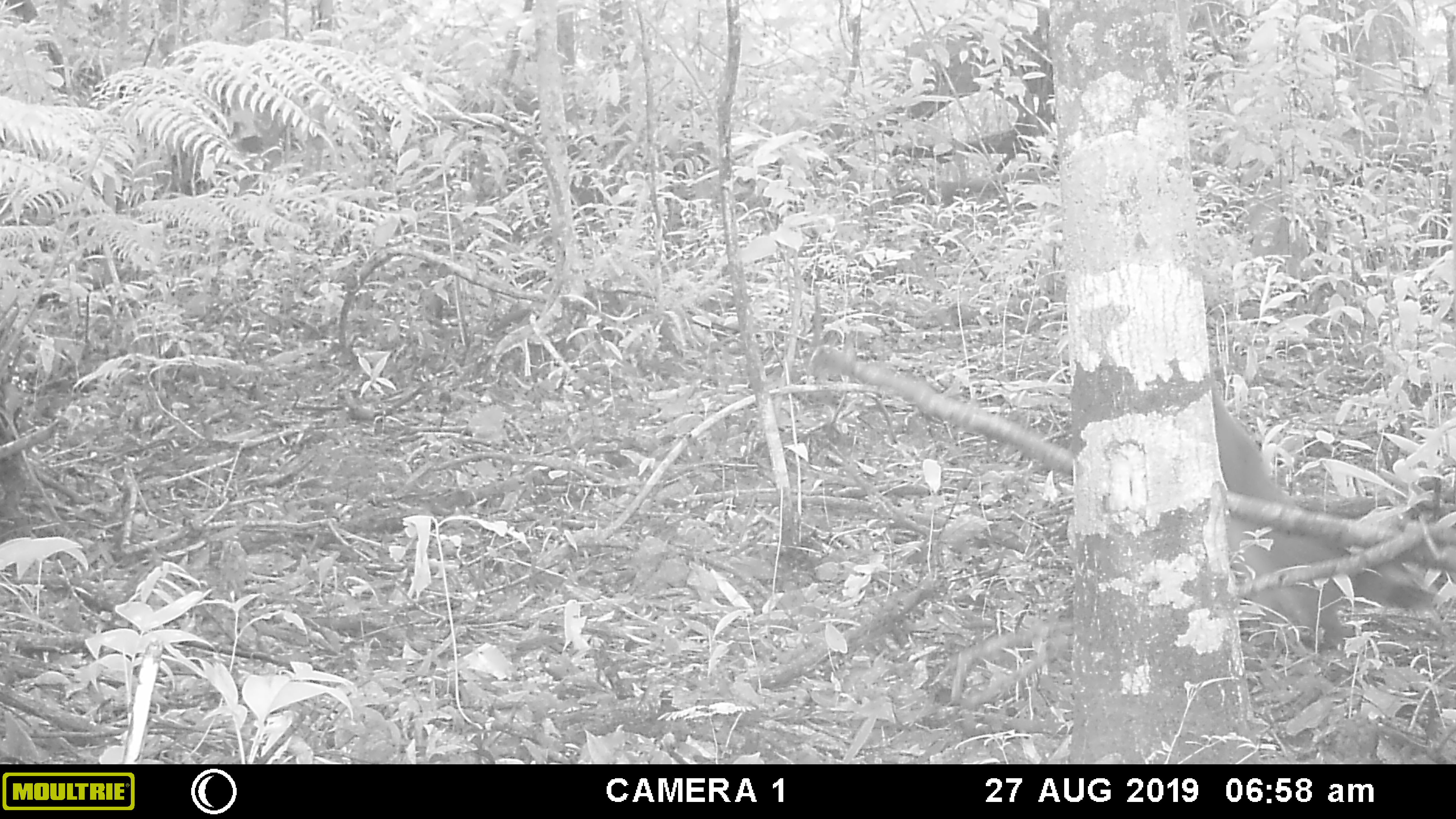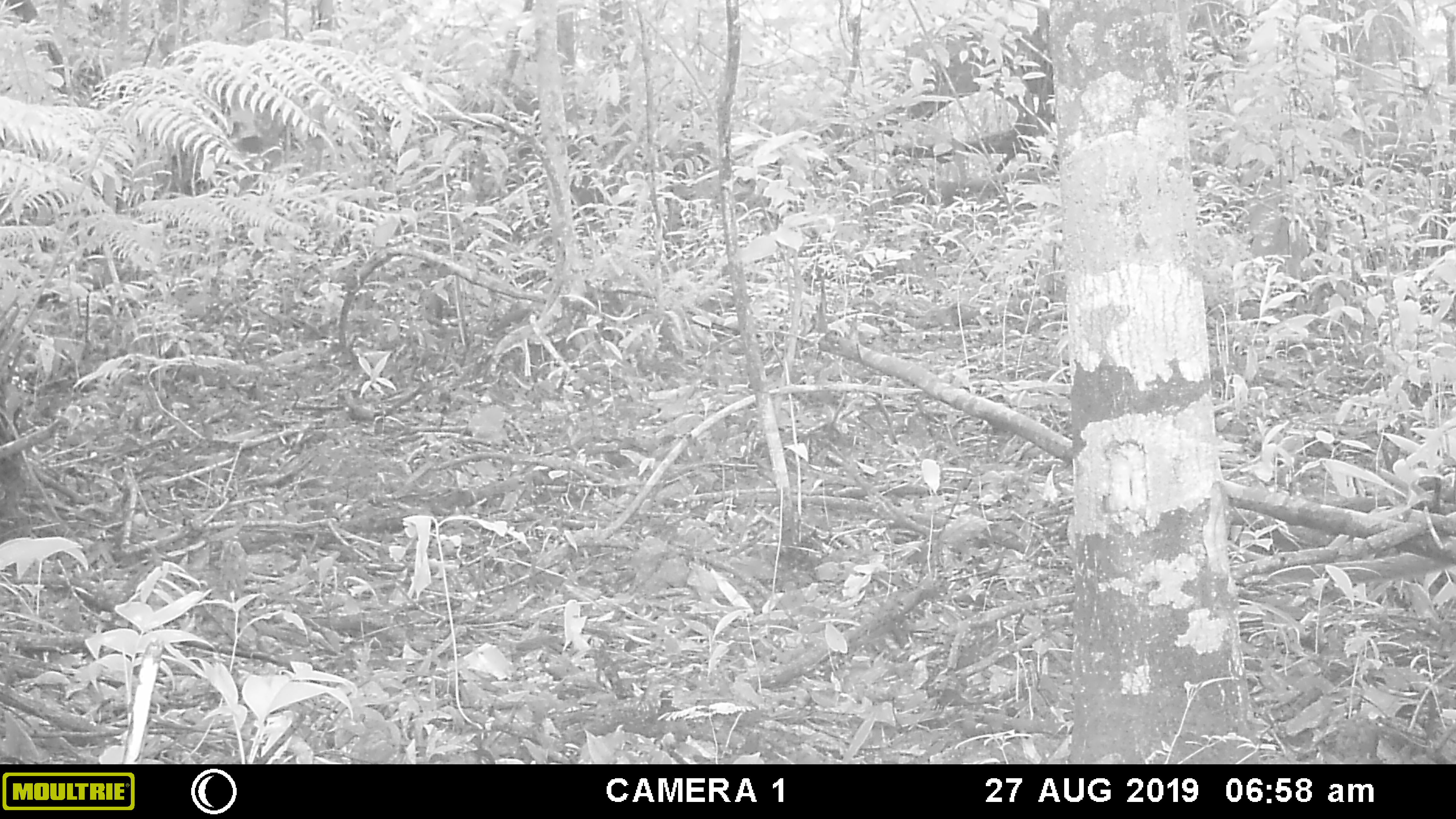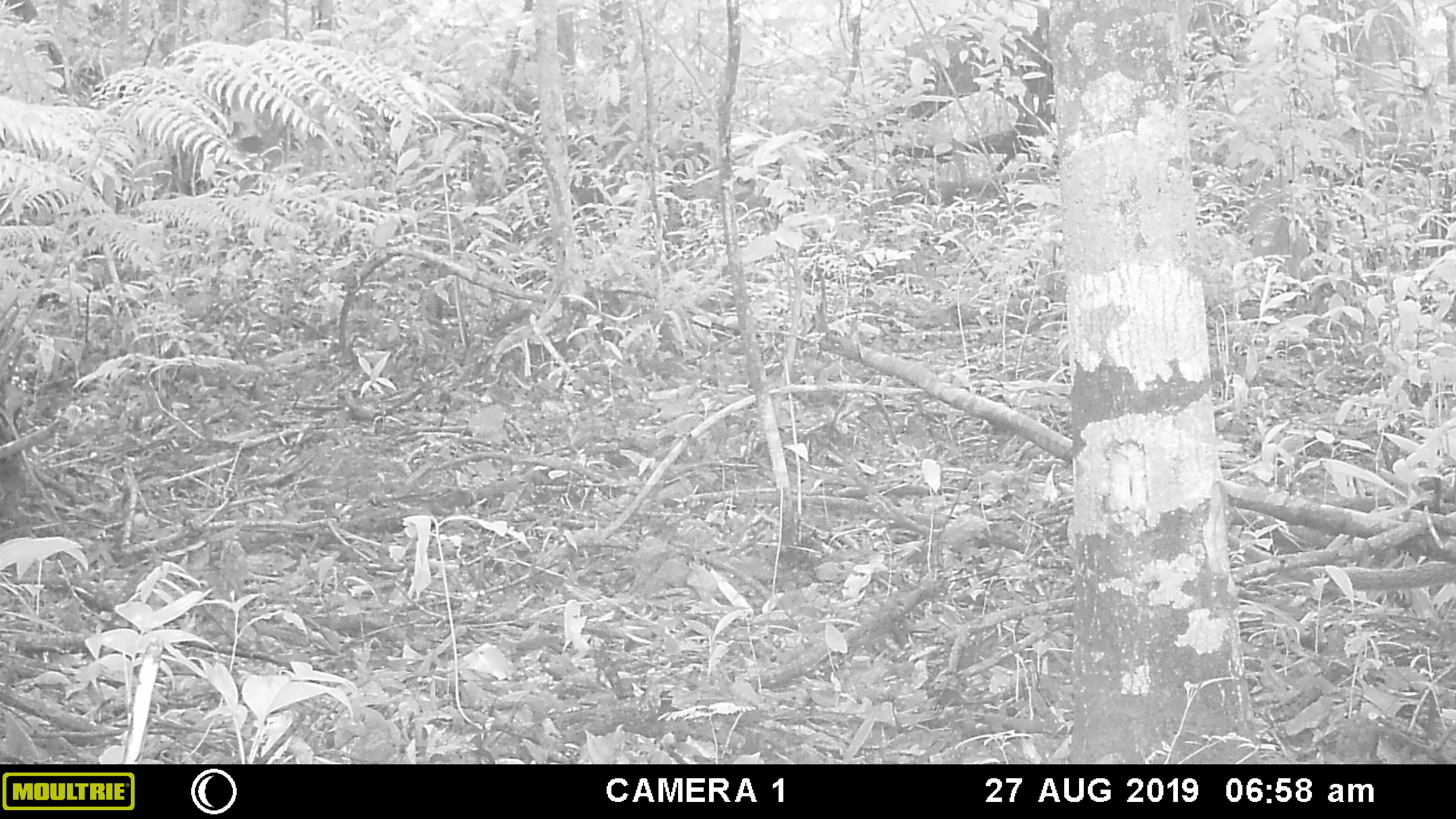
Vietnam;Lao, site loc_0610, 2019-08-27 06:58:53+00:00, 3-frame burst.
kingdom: Animalia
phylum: Chordata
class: Mammalia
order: Carnivora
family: Viverridae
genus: Paguma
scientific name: Paguma larvata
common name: masked palm civet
Masked palm civet (Paguma larvata). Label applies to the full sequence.